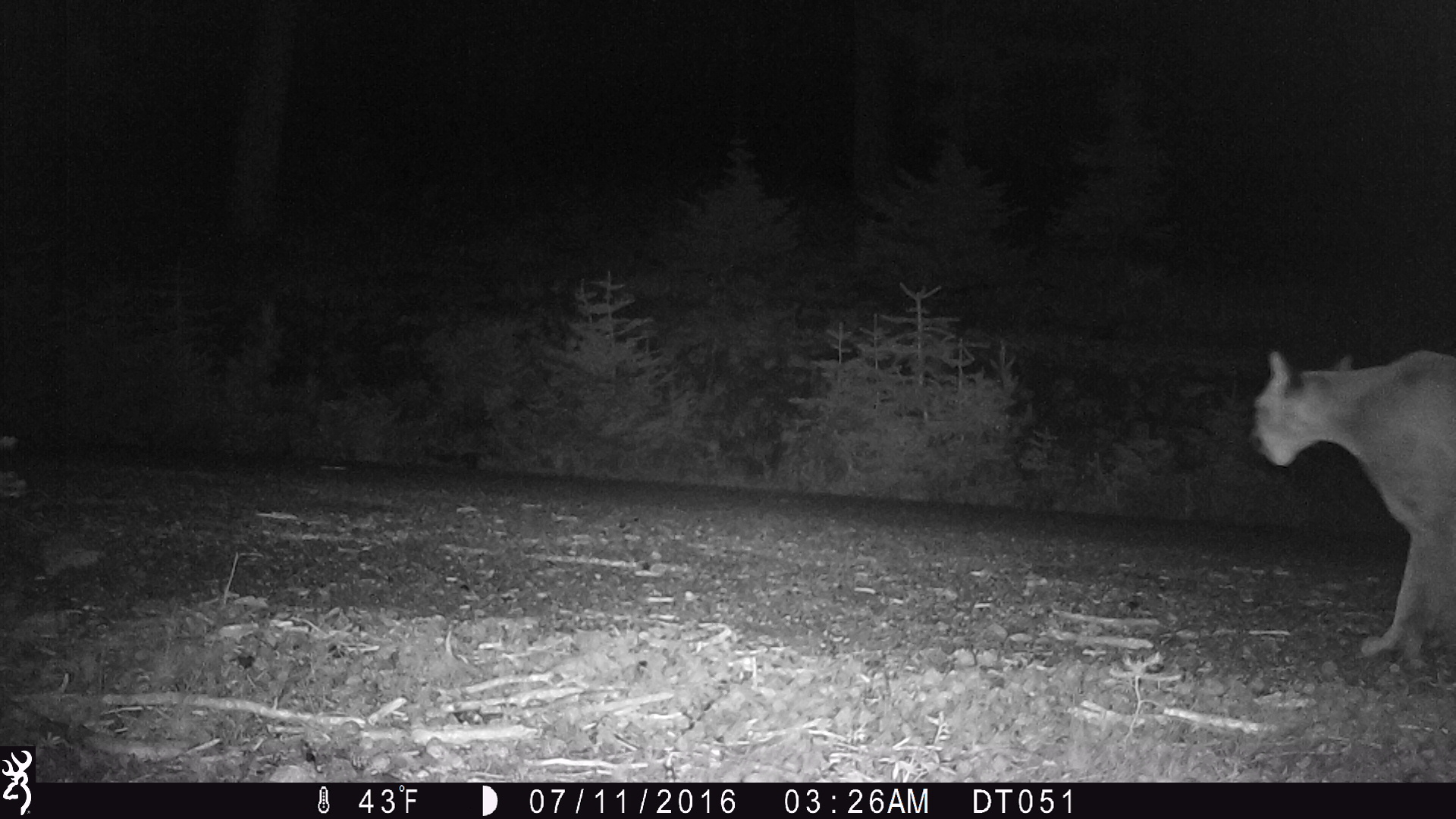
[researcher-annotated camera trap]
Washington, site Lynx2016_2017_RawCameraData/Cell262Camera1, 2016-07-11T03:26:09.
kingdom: Animalia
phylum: Chordata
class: Mammalia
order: Carnivora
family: Felidae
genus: Puma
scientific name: Puma concolor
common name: mountain lion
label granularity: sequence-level